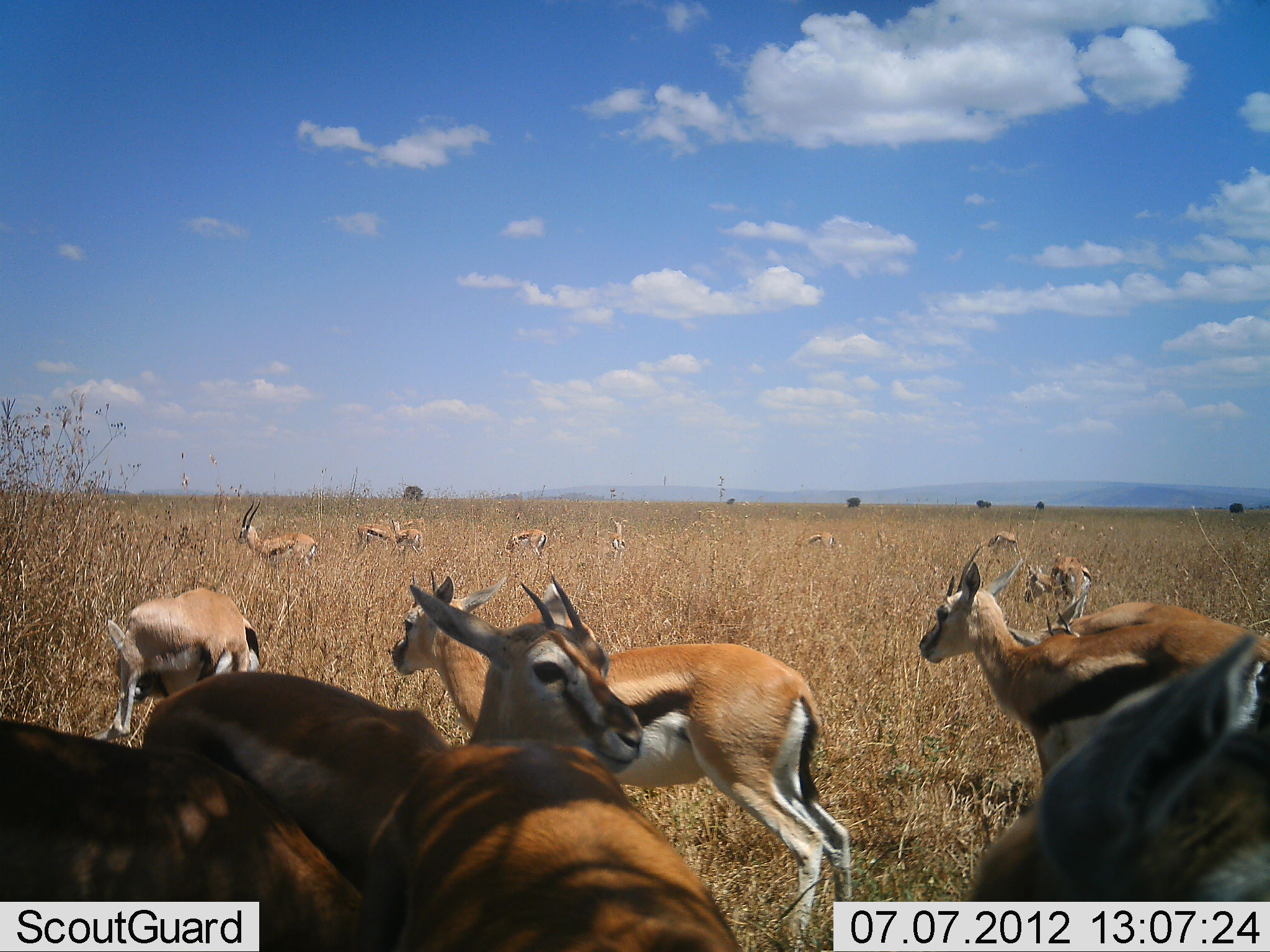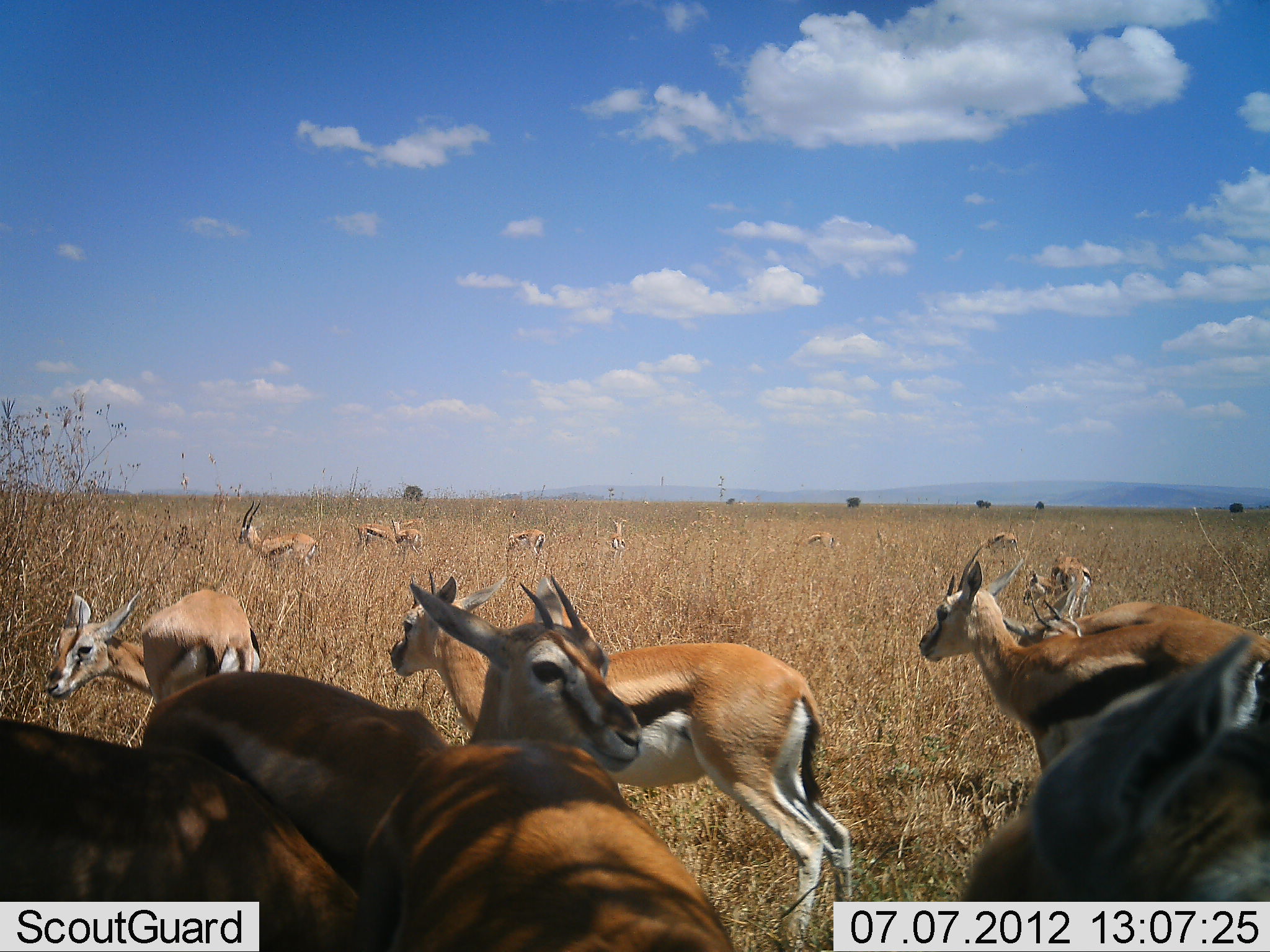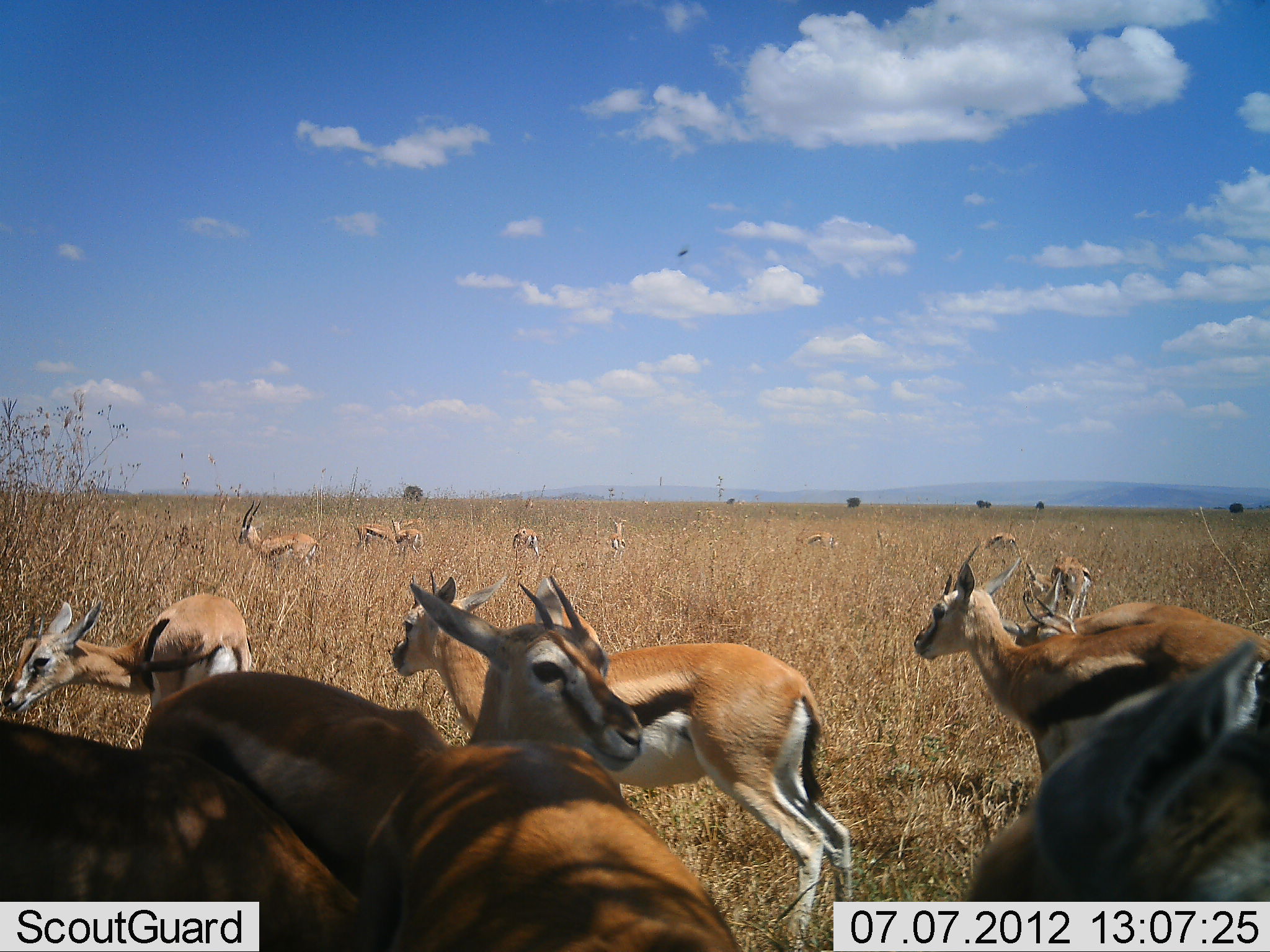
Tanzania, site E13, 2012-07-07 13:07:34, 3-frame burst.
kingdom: Animalia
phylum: Chordata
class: Mammalia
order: Artiodactyla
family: Bovidae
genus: Eudorcas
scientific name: Eudorcas thomsonii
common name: thomson's gazelle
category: gazellethomsons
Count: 11-50.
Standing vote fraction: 80%.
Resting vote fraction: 10%.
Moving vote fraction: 10%.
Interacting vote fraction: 0%.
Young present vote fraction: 0%.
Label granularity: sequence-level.